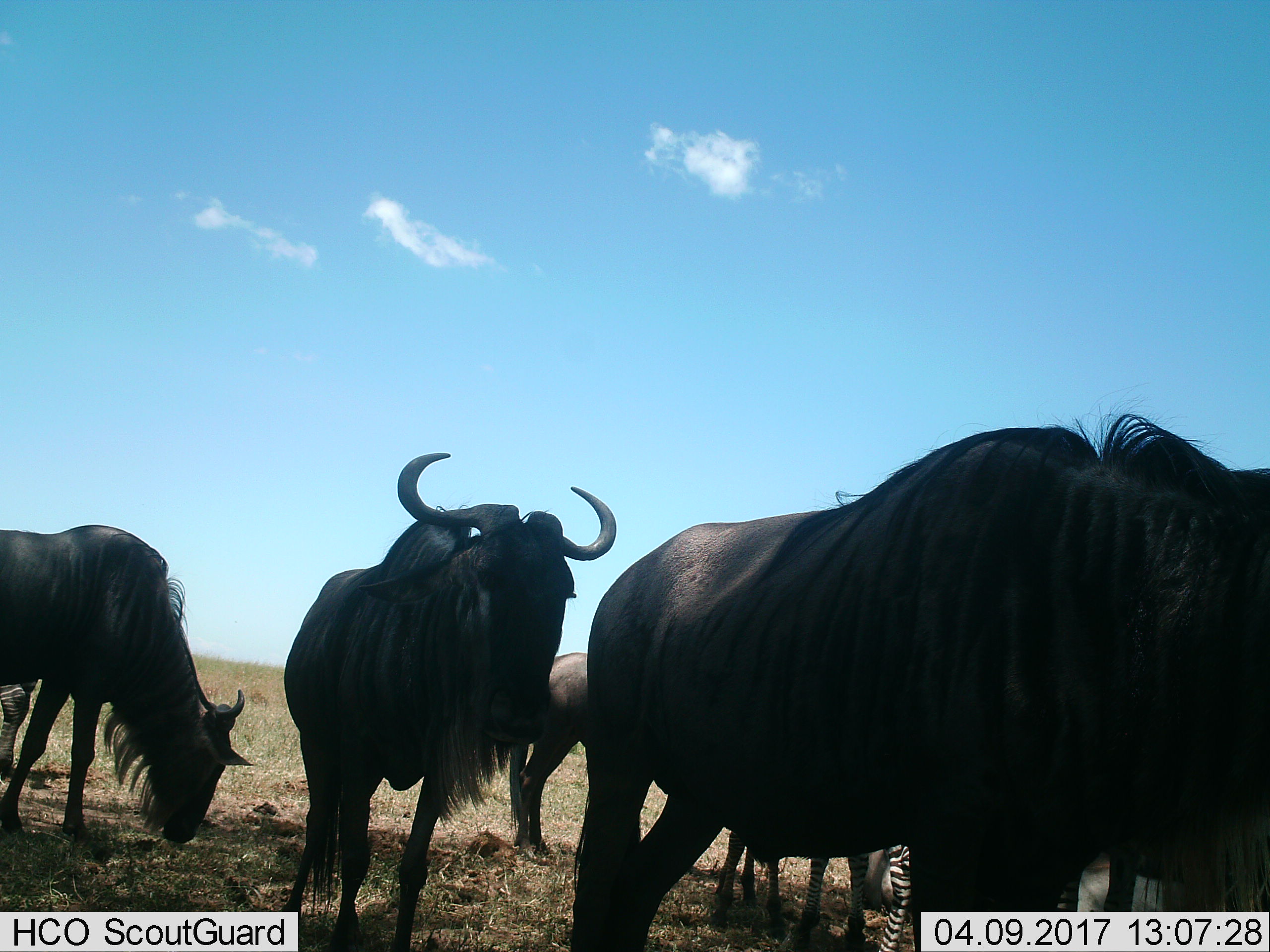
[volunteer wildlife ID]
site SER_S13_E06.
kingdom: Animalia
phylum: Chordata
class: Mammalia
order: Artiodactyla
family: Bovidae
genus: Connochaetes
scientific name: Connochaetes taurinus taurinus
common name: blue wildebeest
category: wildebeestblue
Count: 4.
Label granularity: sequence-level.